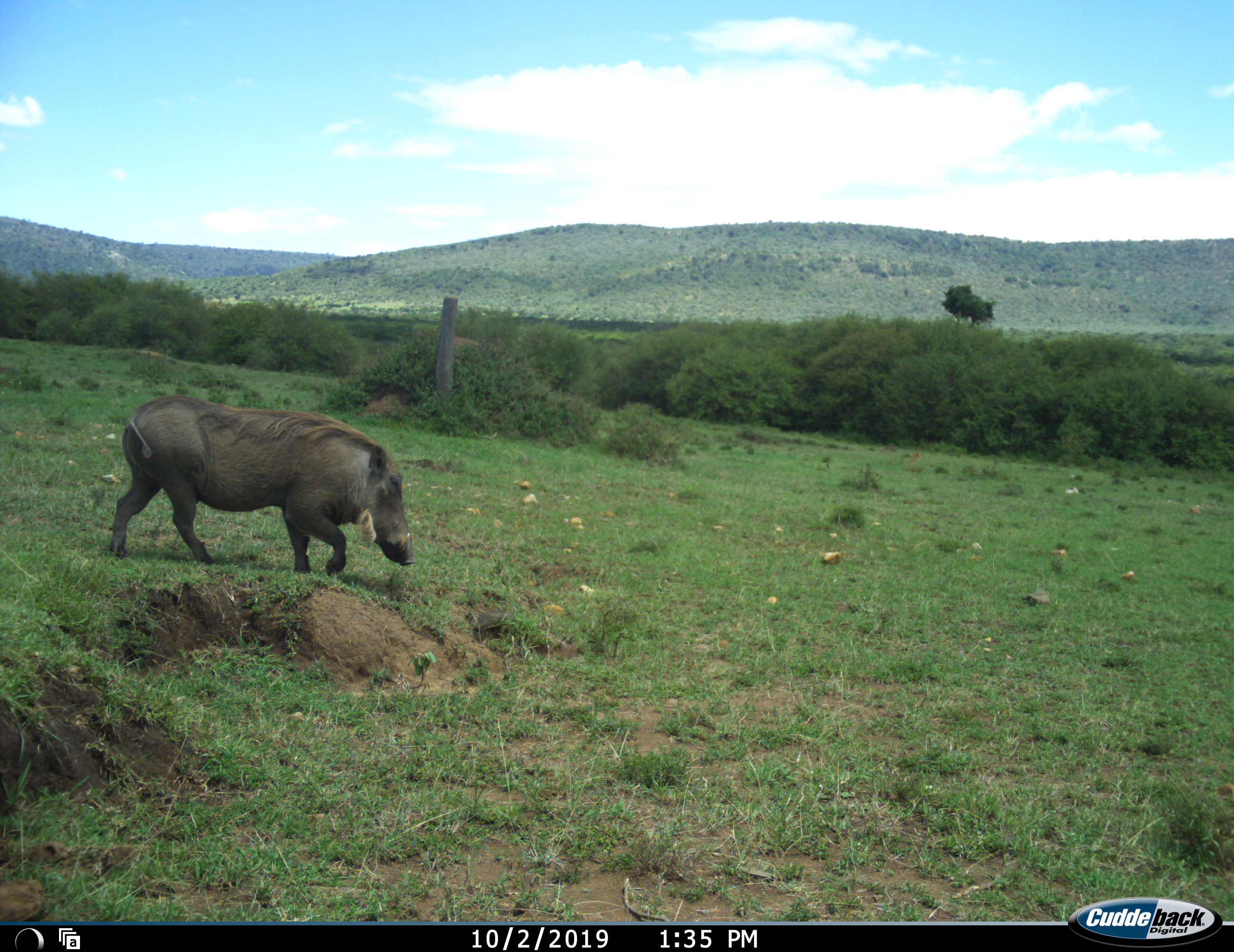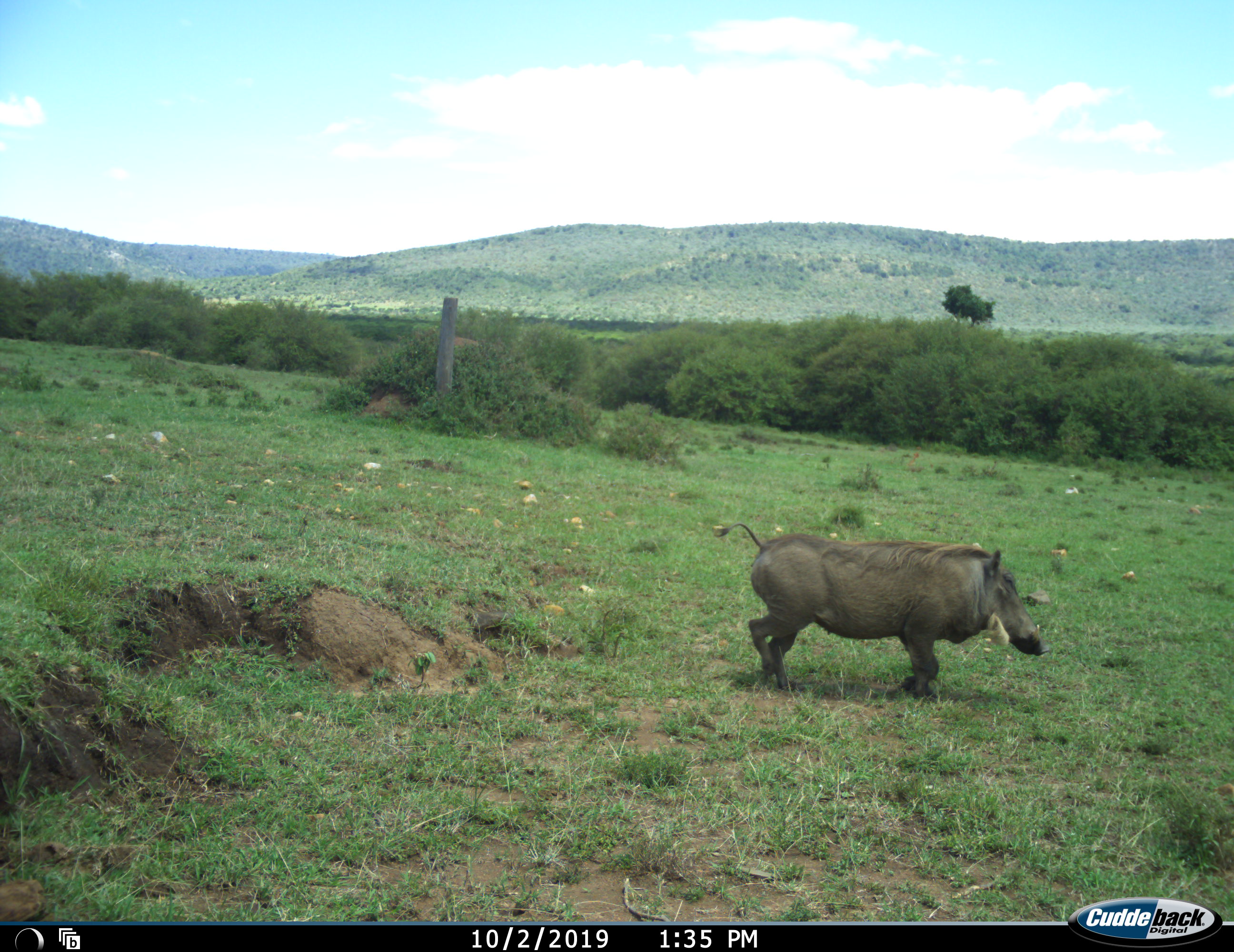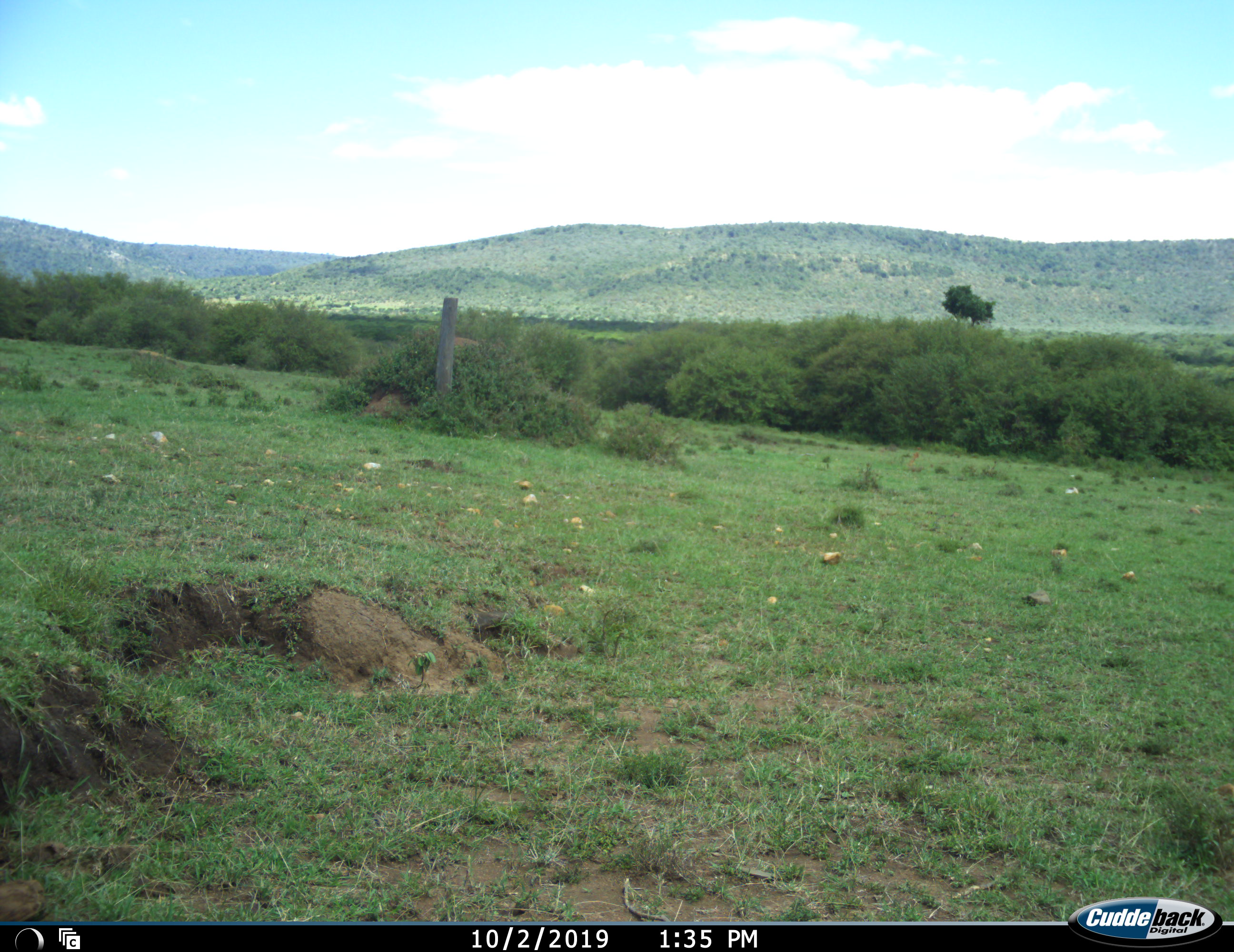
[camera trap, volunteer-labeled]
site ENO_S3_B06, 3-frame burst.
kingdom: Animalia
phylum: Chordata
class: Mammalia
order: Artiodactyla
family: Suidae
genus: Phacochoerus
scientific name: Phacochoerus africanus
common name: warthog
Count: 1.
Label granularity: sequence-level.